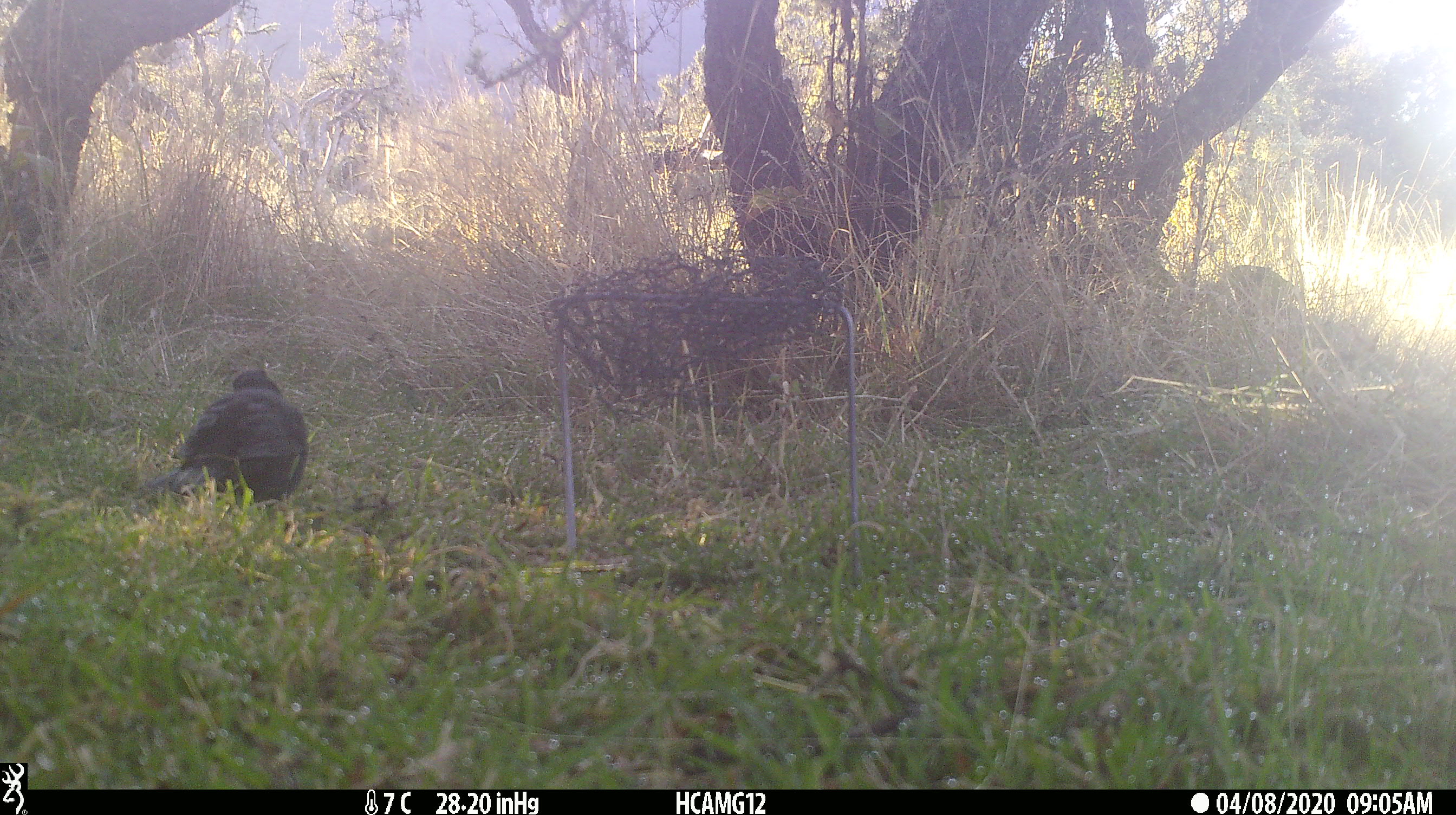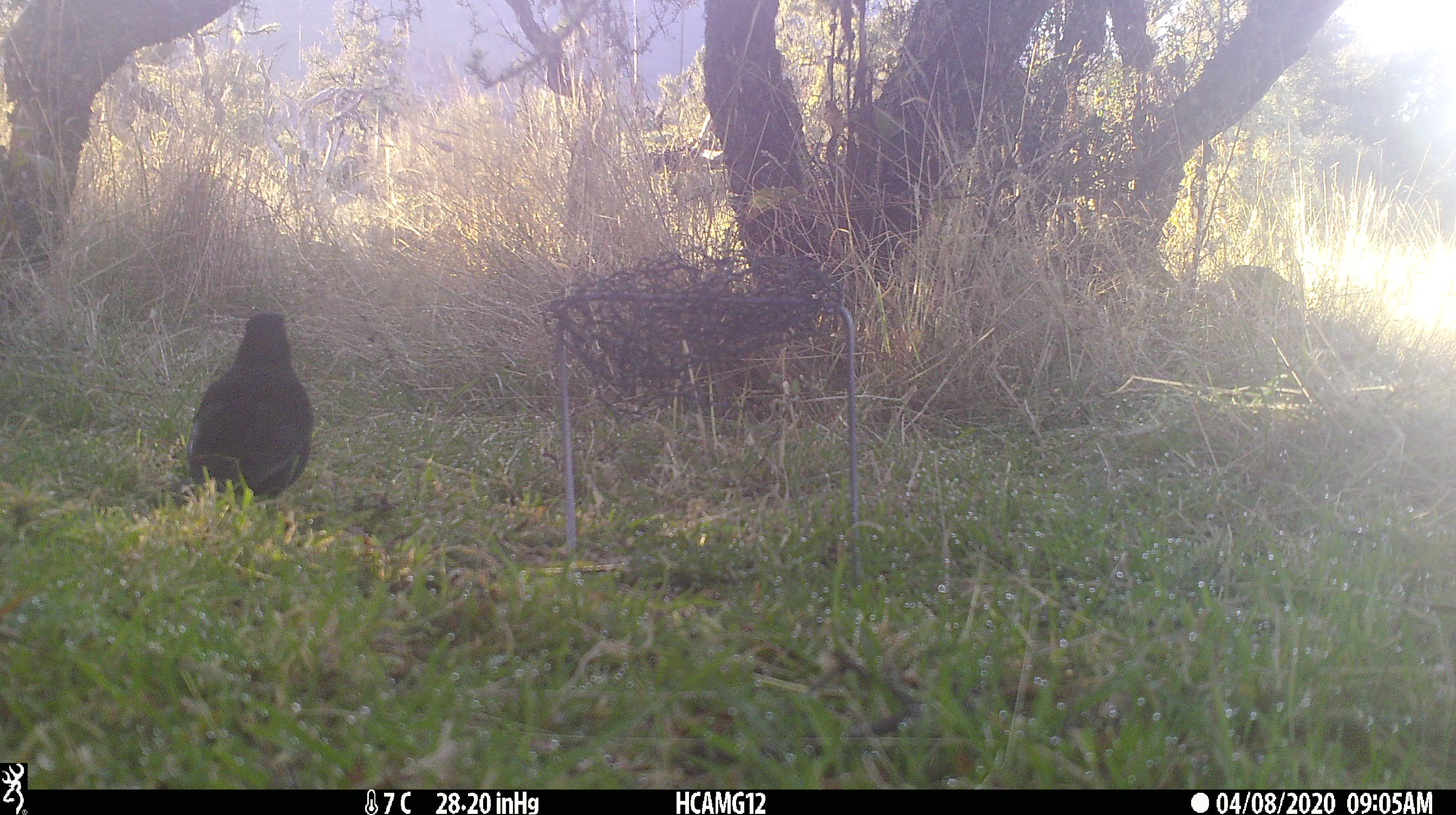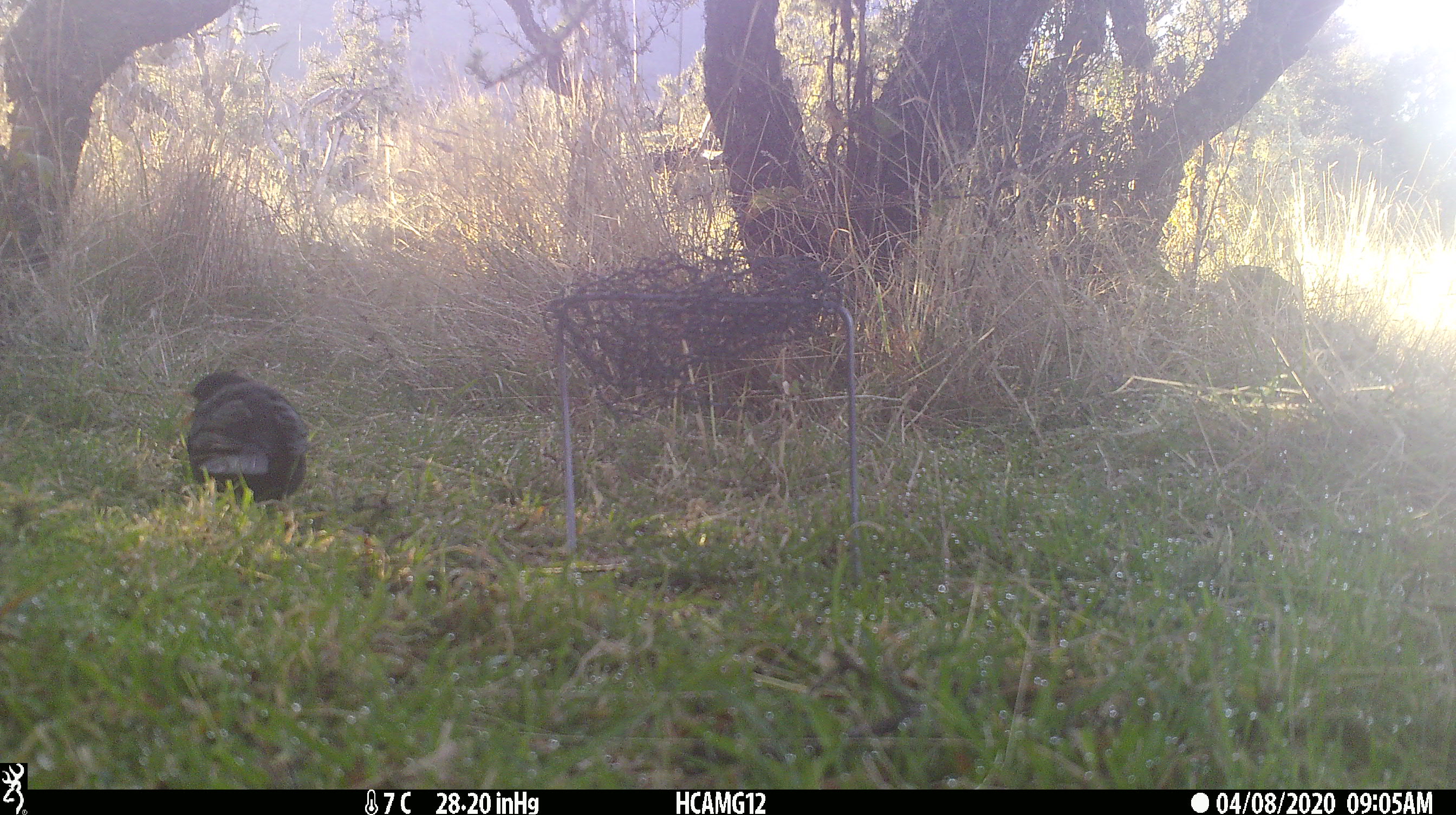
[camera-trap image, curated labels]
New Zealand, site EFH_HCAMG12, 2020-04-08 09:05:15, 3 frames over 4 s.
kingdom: Animalia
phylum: Chordata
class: Aves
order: Passeriformes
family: Turdidae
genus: Turdus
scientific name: Turdus merula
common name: eurasian blackbird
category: blackbird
Blackbird (eurasian blackbird) (Turdus merula).